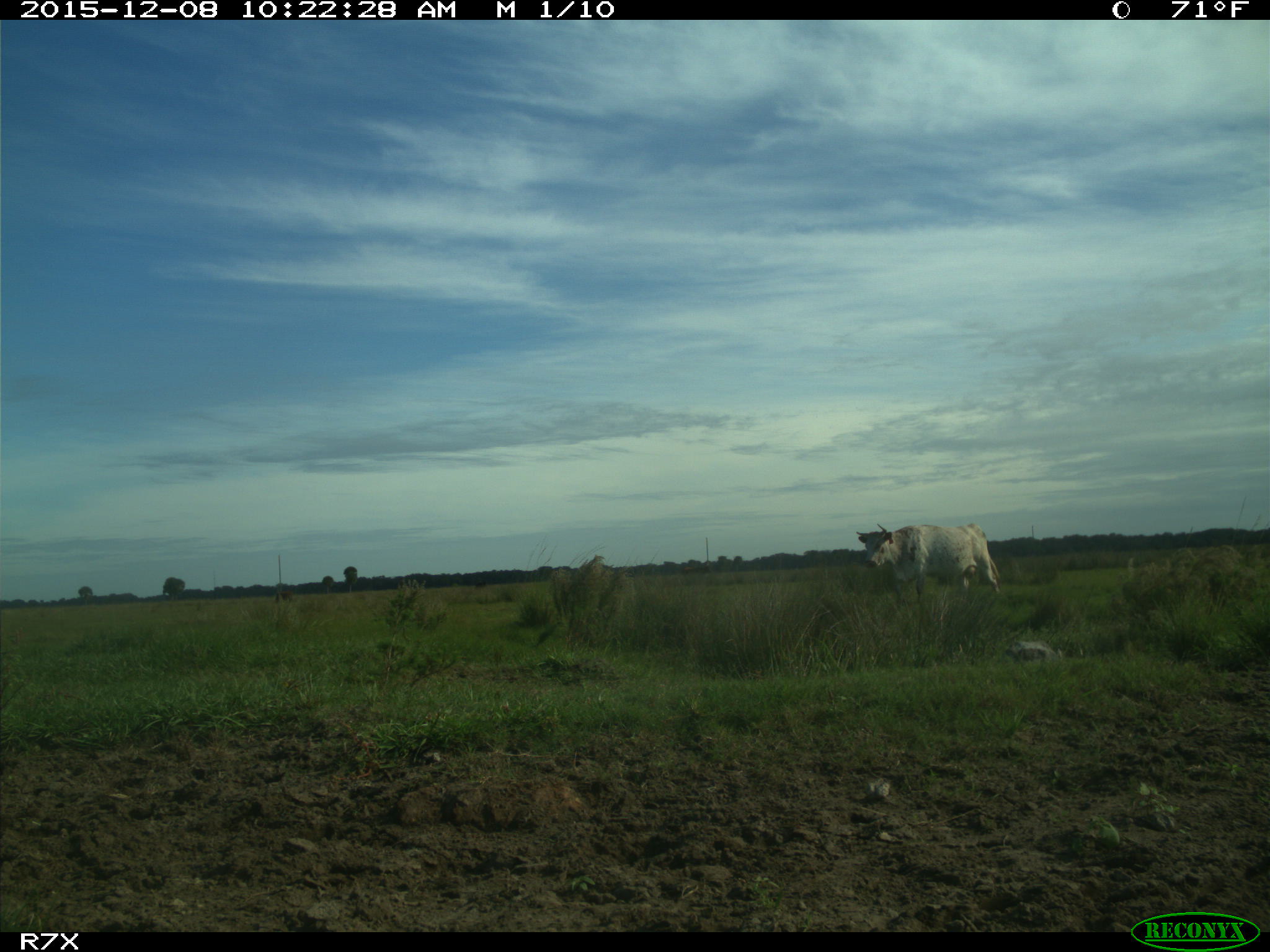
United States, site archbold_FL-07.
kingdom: Animalia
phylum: Chordata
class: Mammalia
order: Artiodactyla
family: Bovidae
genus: Bos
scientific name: Bos taurus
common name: domestic cow